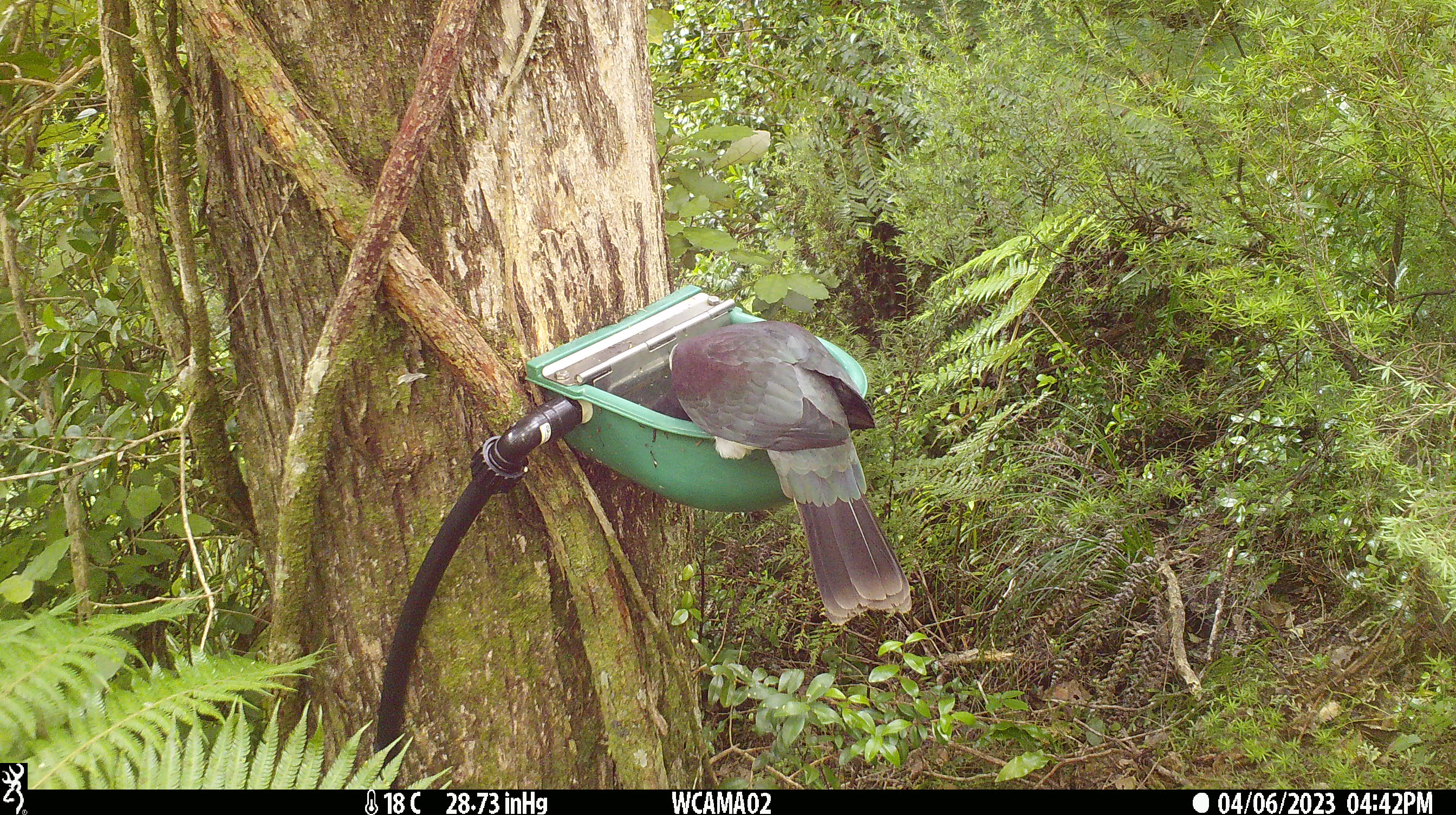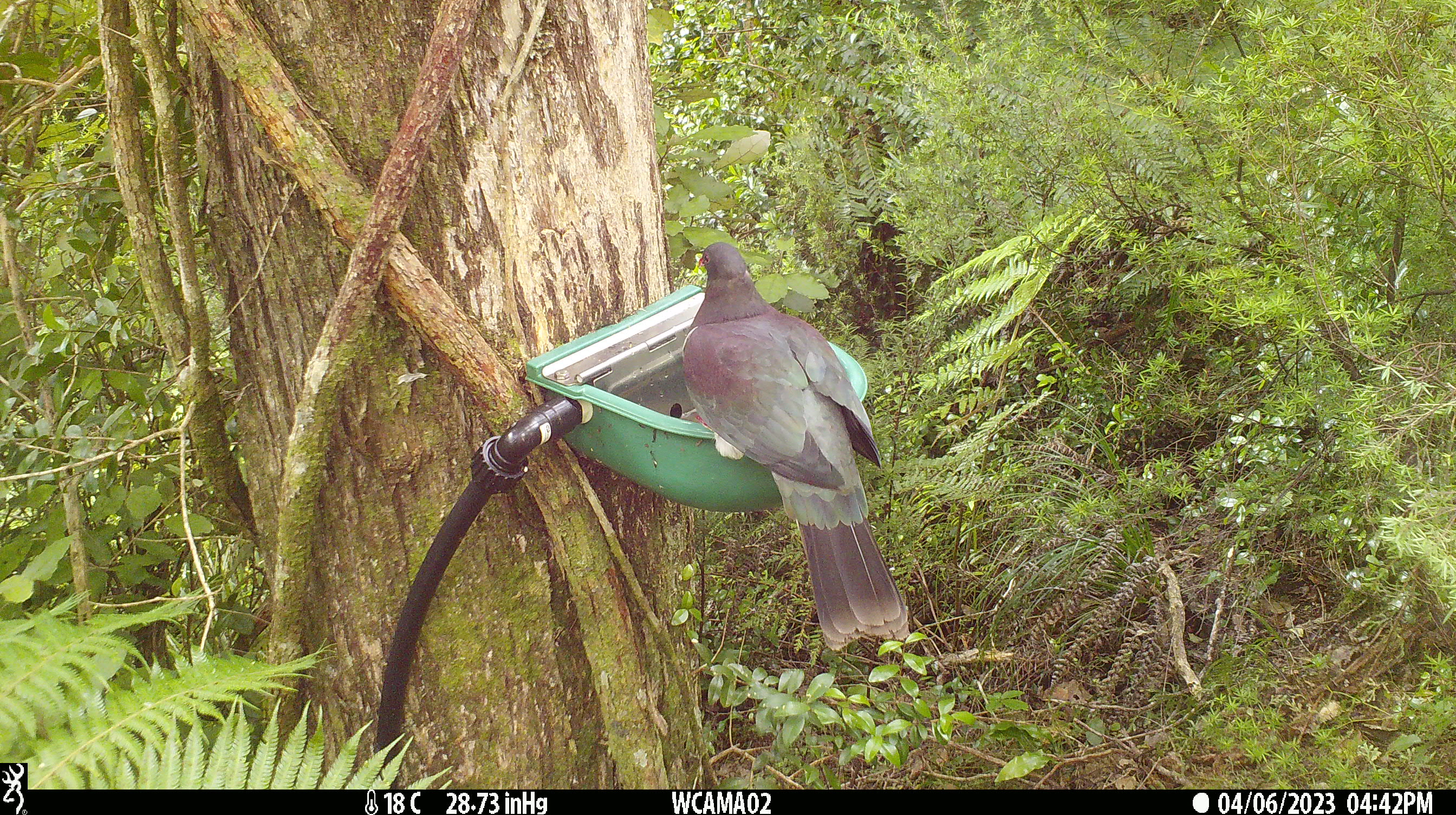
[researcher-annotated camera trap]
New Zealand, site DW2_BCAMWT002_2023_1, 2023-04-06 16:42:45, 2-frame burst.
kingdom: Animalia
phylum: Chordata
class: Aves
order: Columbiformes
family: Columbidae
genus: Hemiphaga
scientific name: Hemiphaga novaeseelandiae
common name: new zealand pigeon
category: kereru